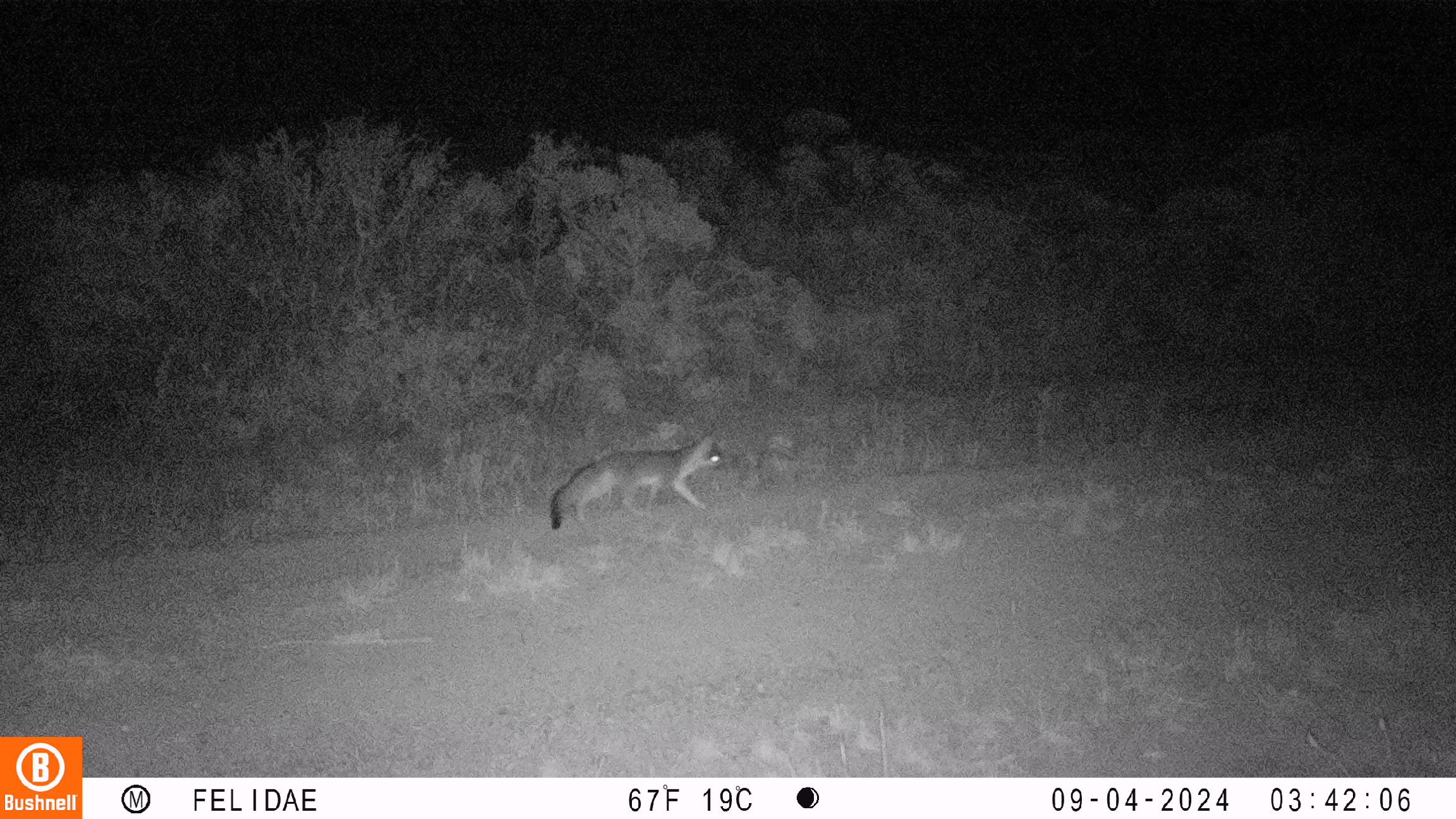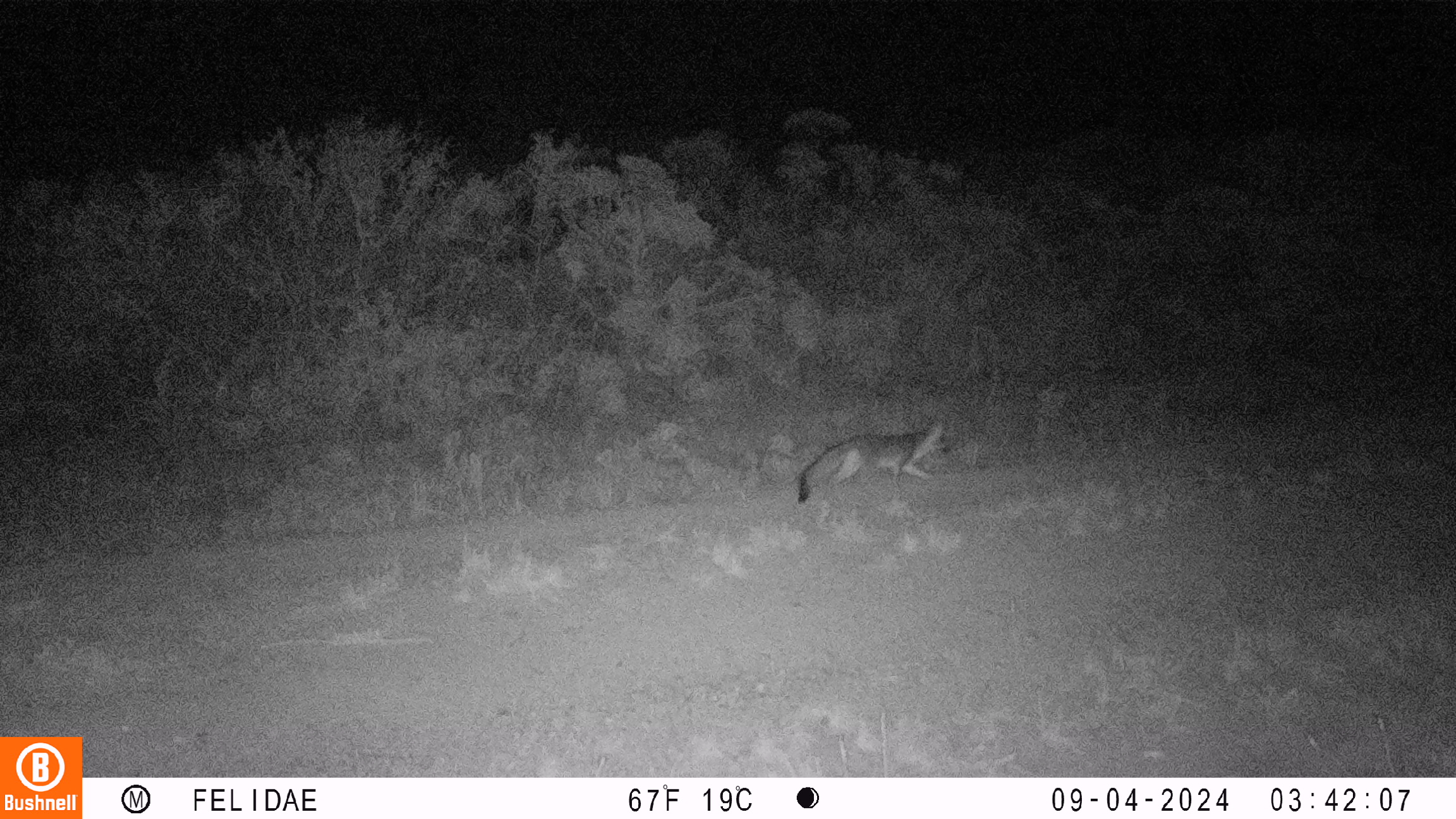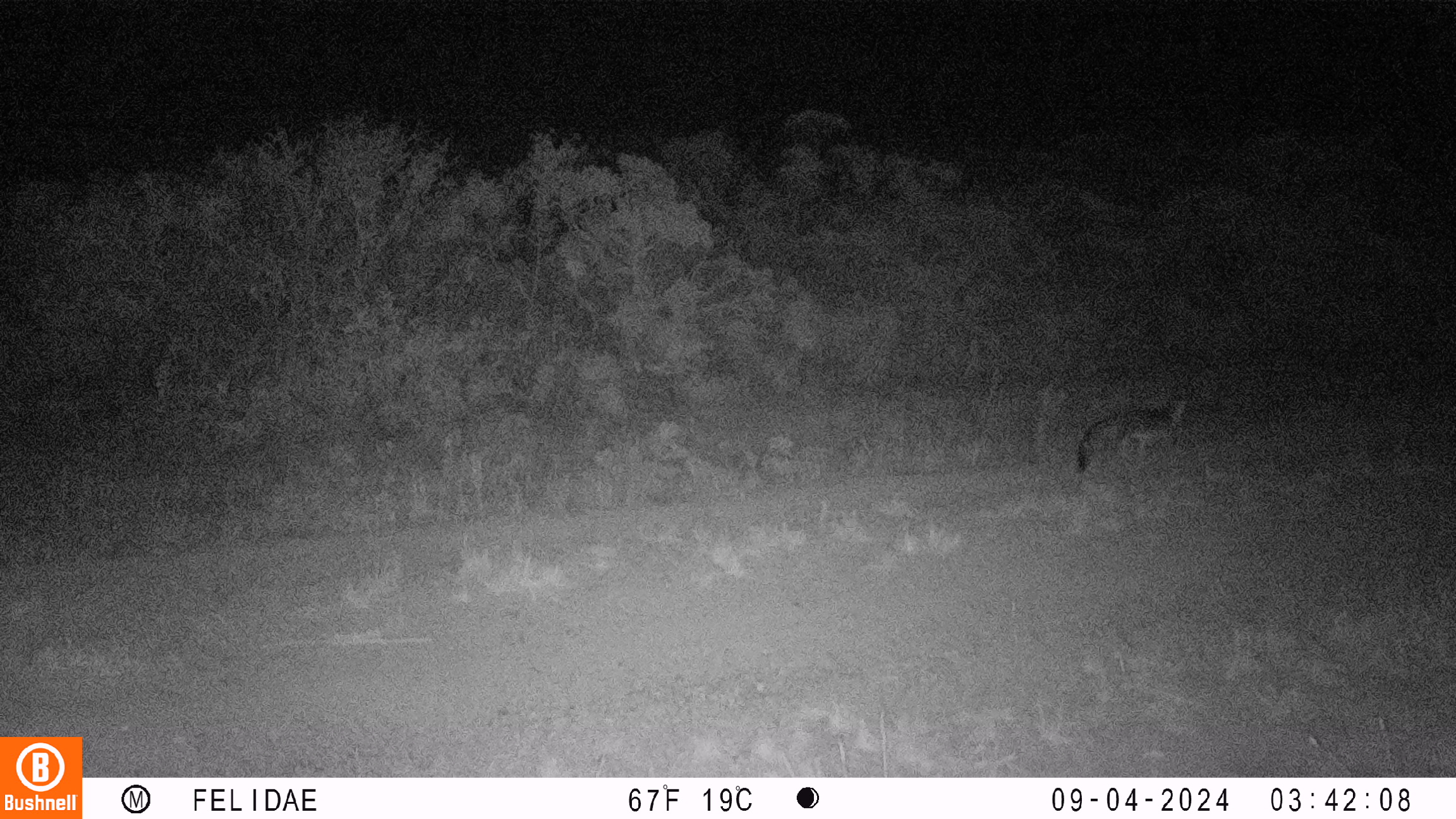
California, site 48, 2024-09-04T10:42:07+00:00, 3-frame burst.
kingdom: Animalia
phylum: Chordata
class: Mammalia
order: Carnivora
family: Canidae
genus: Urocyon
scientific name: Urocyon cinereoargenteus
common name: gray fox